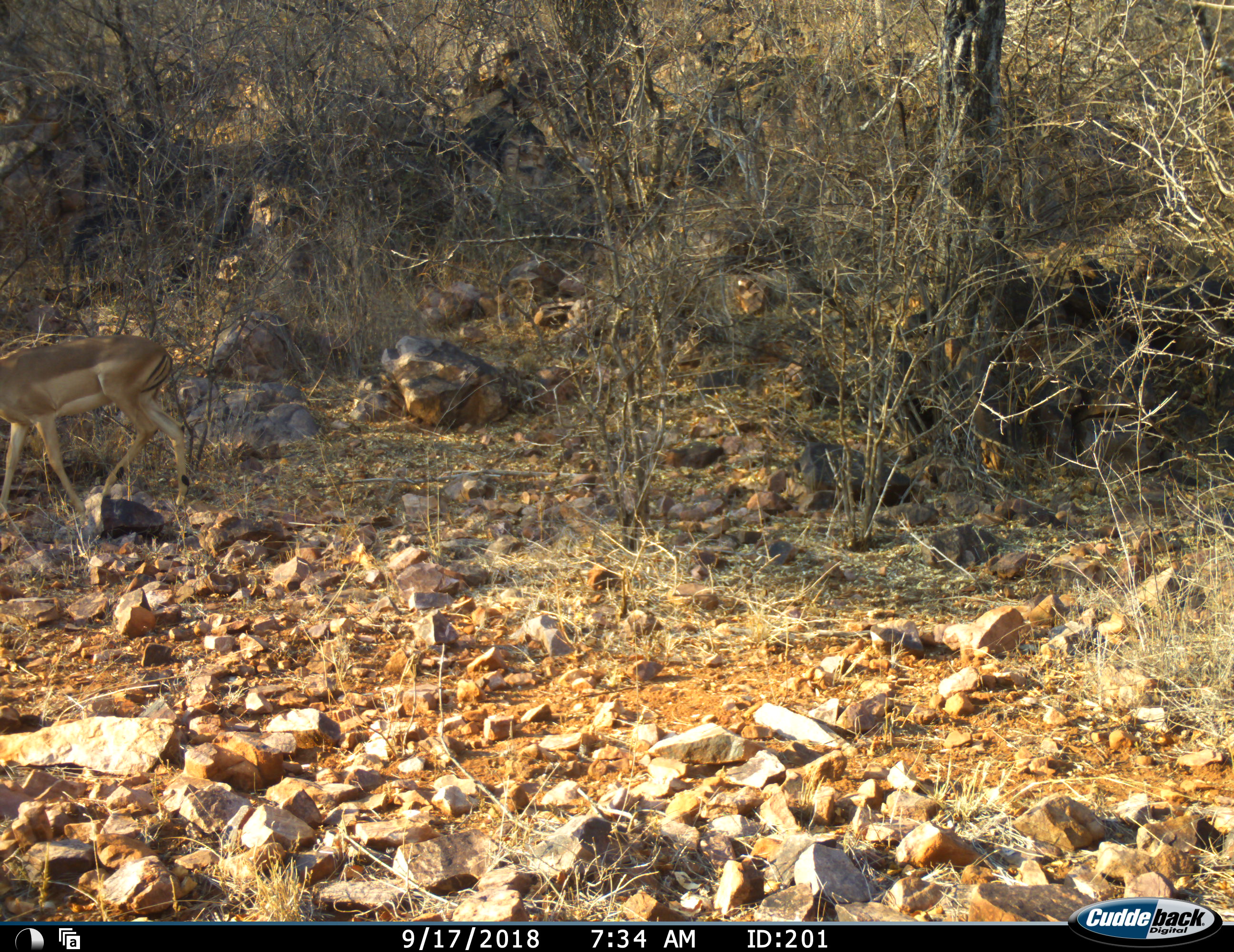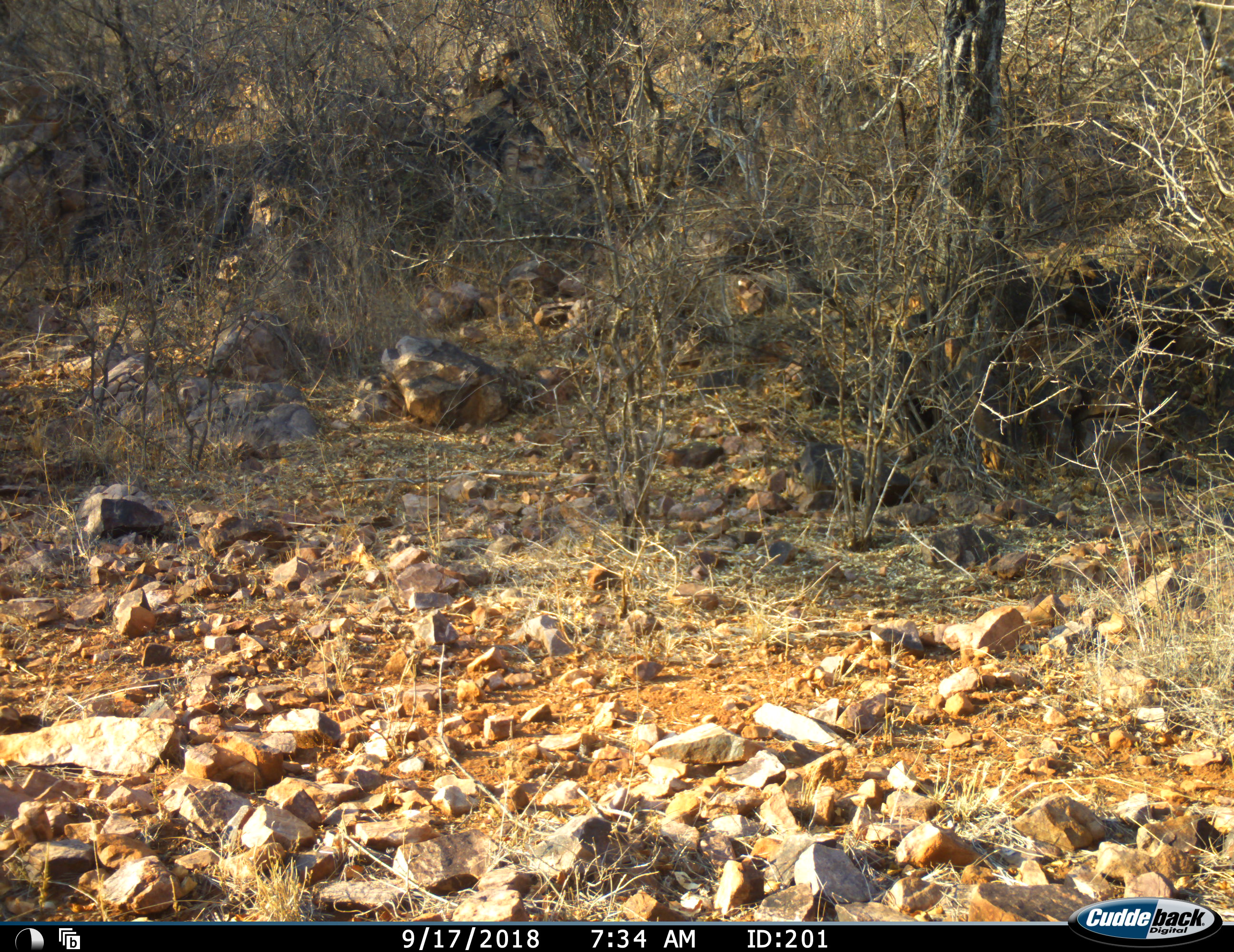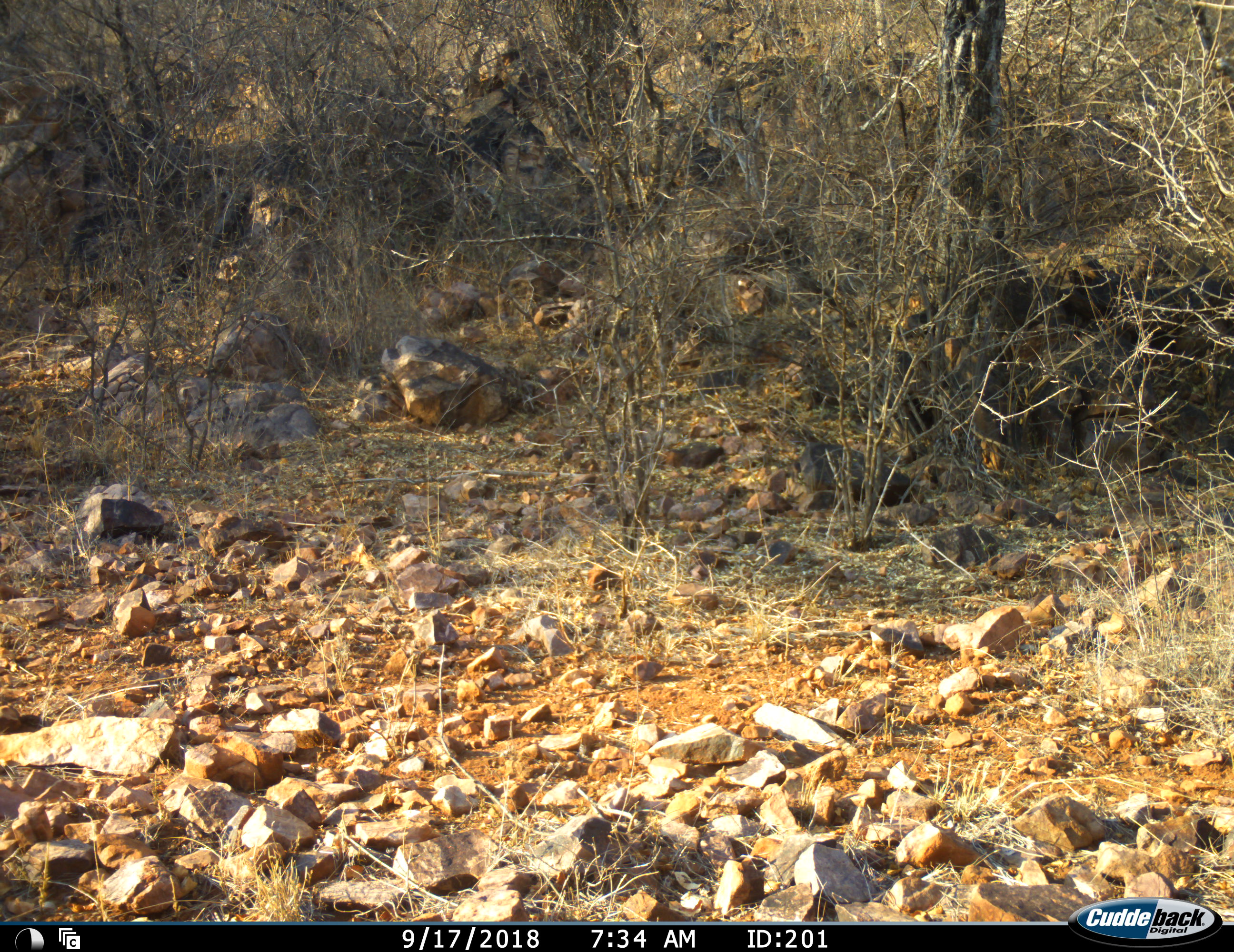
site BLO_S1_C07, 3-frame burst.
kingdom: Animalia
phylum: Chordata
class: Mammalia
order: Artiodactyla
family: Bovidae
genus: Aepyceros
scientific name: Aepyceros melampus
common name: impala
Impala (Aepyceros melampus), count 1. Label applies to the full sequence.